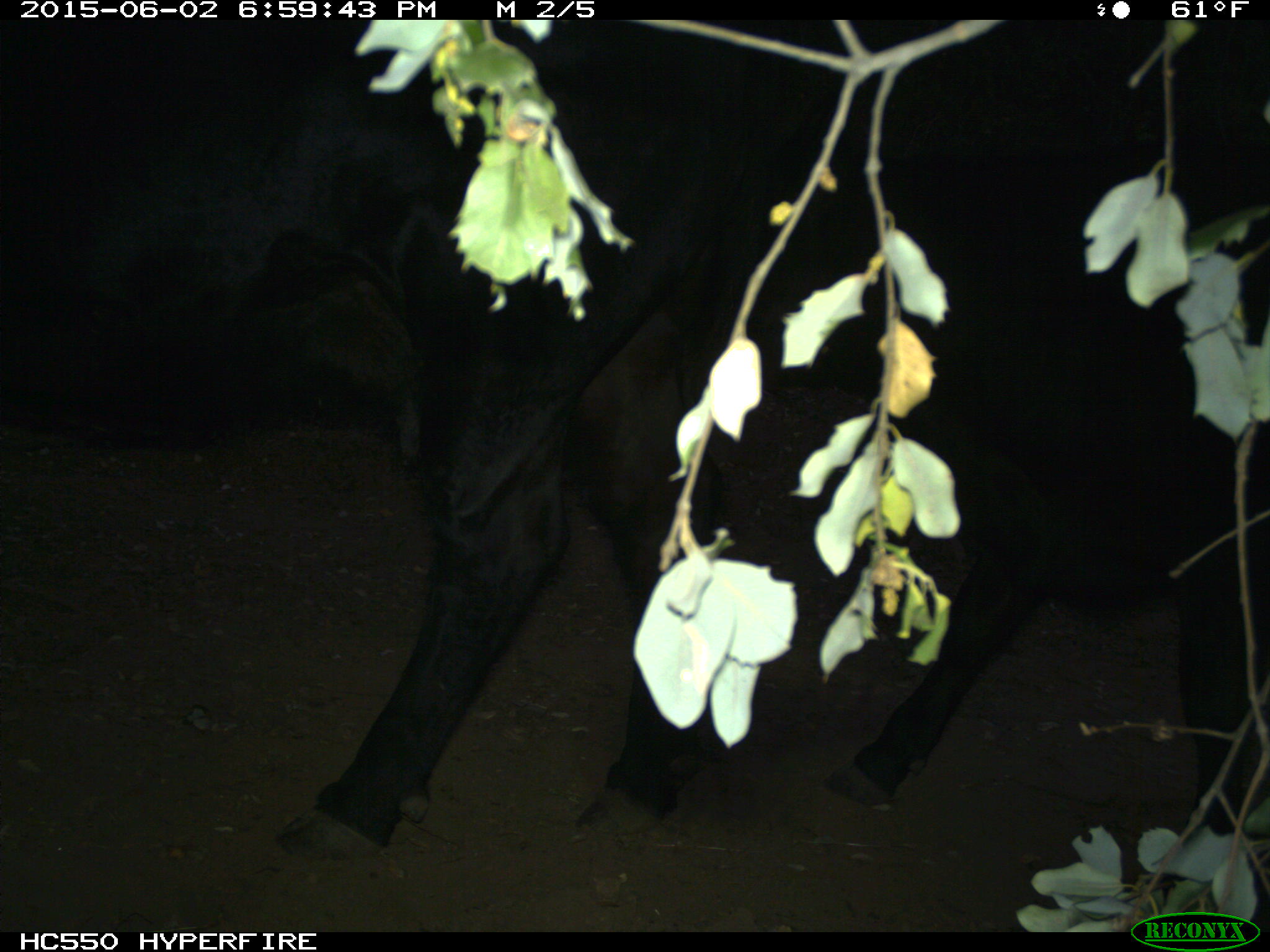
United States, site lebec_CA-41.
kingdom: Animalia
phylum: Chordata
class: Mammalia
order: Artiodactyla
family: Bovidae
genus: Bos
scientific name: Bos taurus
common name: domestic cow